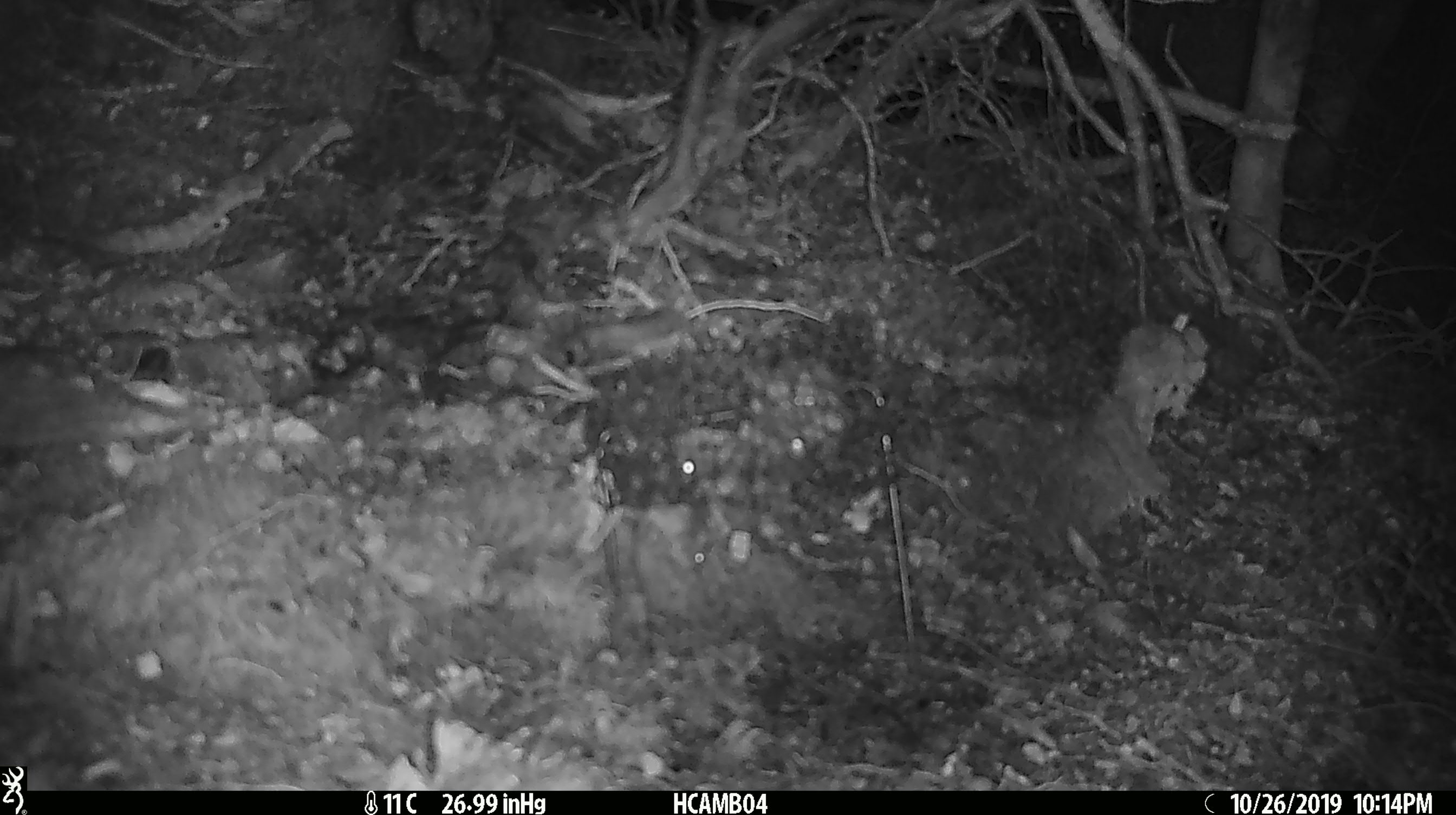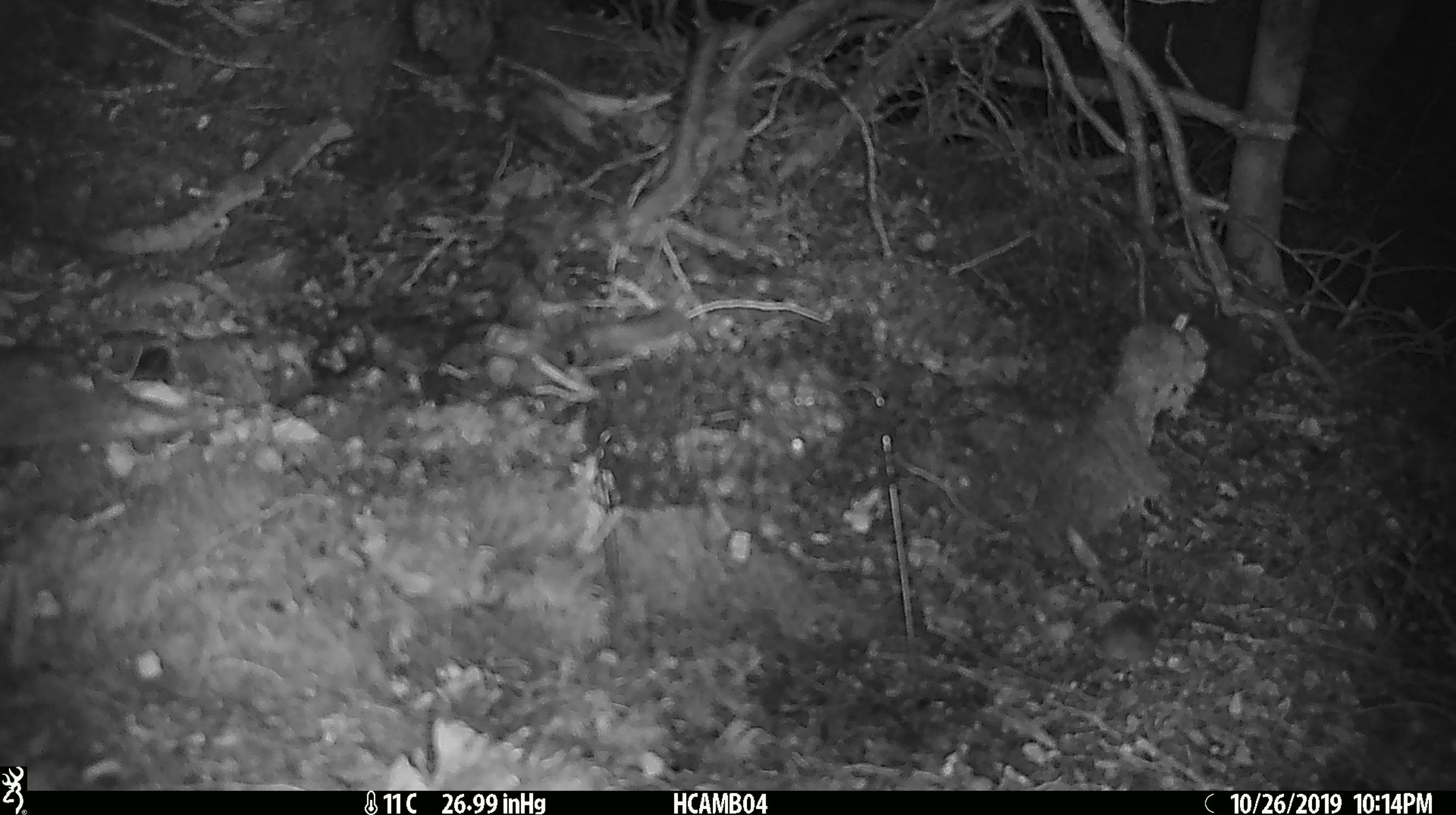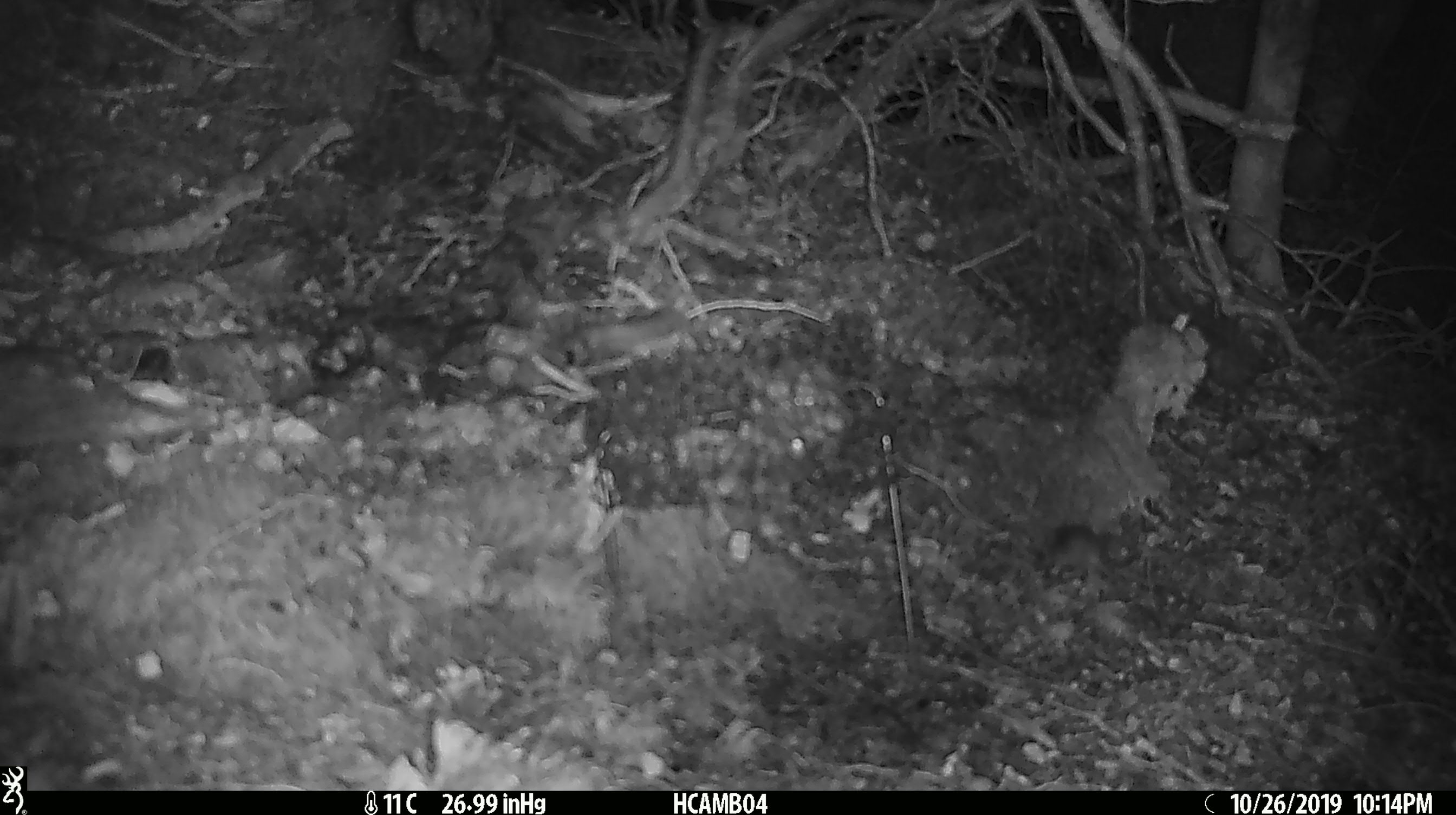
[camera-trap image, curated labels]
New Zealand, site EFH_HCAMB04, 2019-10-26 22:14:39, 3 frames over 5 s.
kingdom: Animalia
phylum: Chordata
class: Mammalia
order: Rodentia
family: Muridae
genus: Mus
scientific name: Mus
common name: mouse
Mouse (Mus).